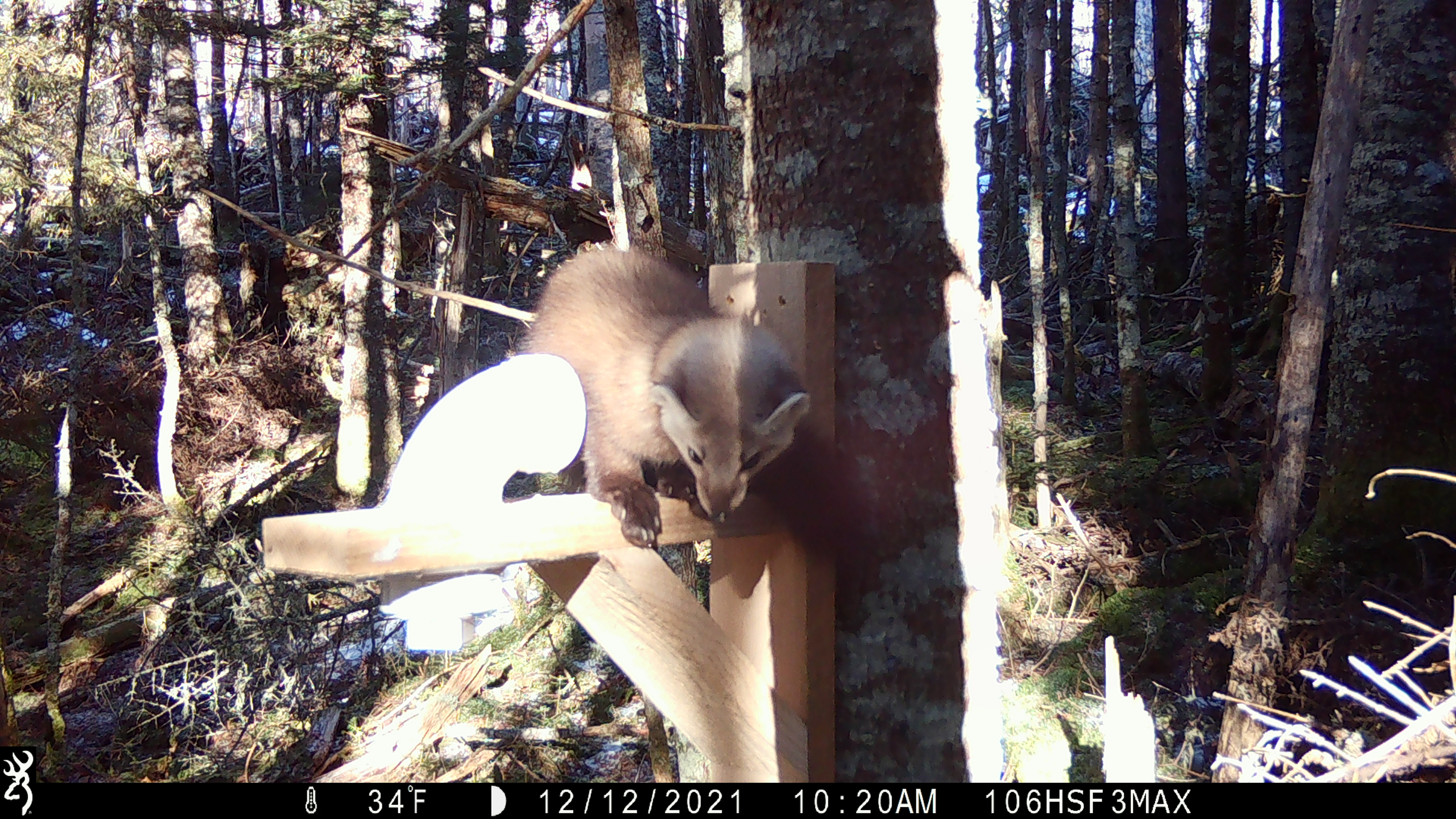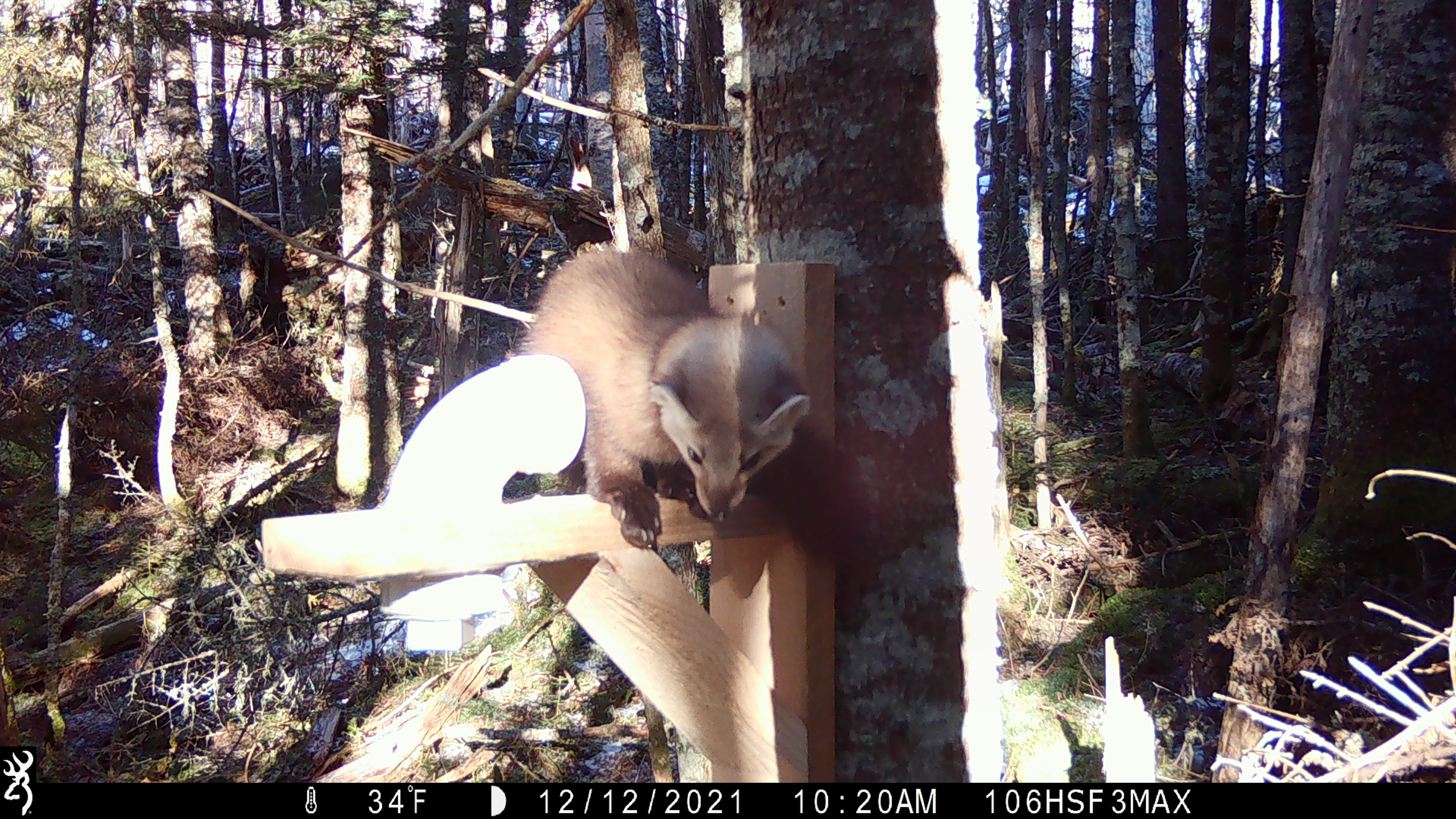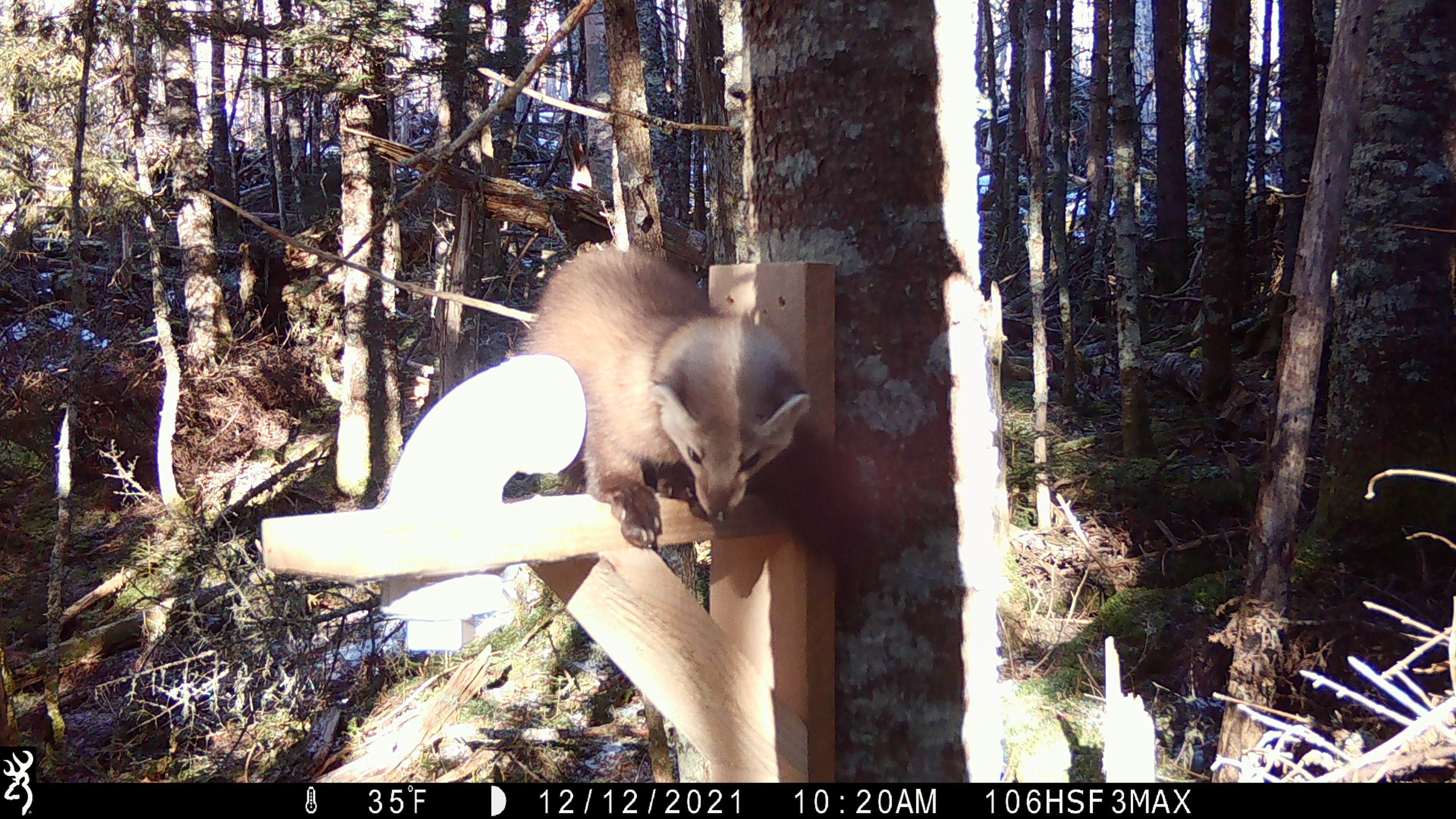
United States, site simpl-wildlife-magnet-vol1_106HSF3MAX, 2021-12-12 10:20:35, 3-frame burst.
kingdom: Animalia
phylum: Chordata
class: Mammalia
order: Carnivora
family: Mustelidae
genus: Martes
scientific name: Martes americana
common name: american marten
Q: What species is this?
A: American marten (Martes americana).